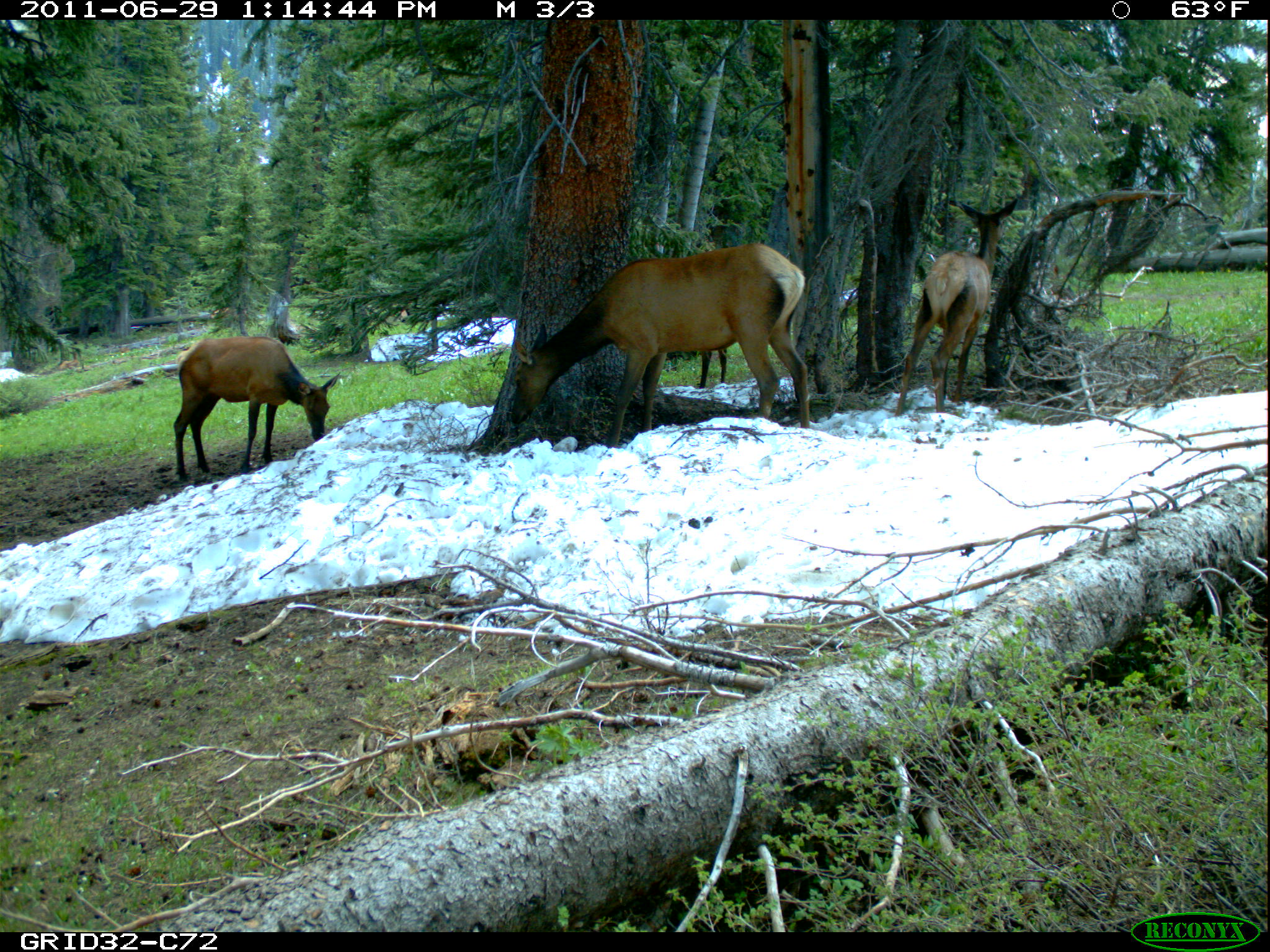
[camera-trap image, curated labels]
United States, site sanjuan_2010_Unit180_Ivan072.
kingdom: Animalia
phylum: Chordata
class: Mammalia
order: Artiodactyla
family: Cervidae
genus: Cervus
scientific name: Cervus elaphus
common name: red deer